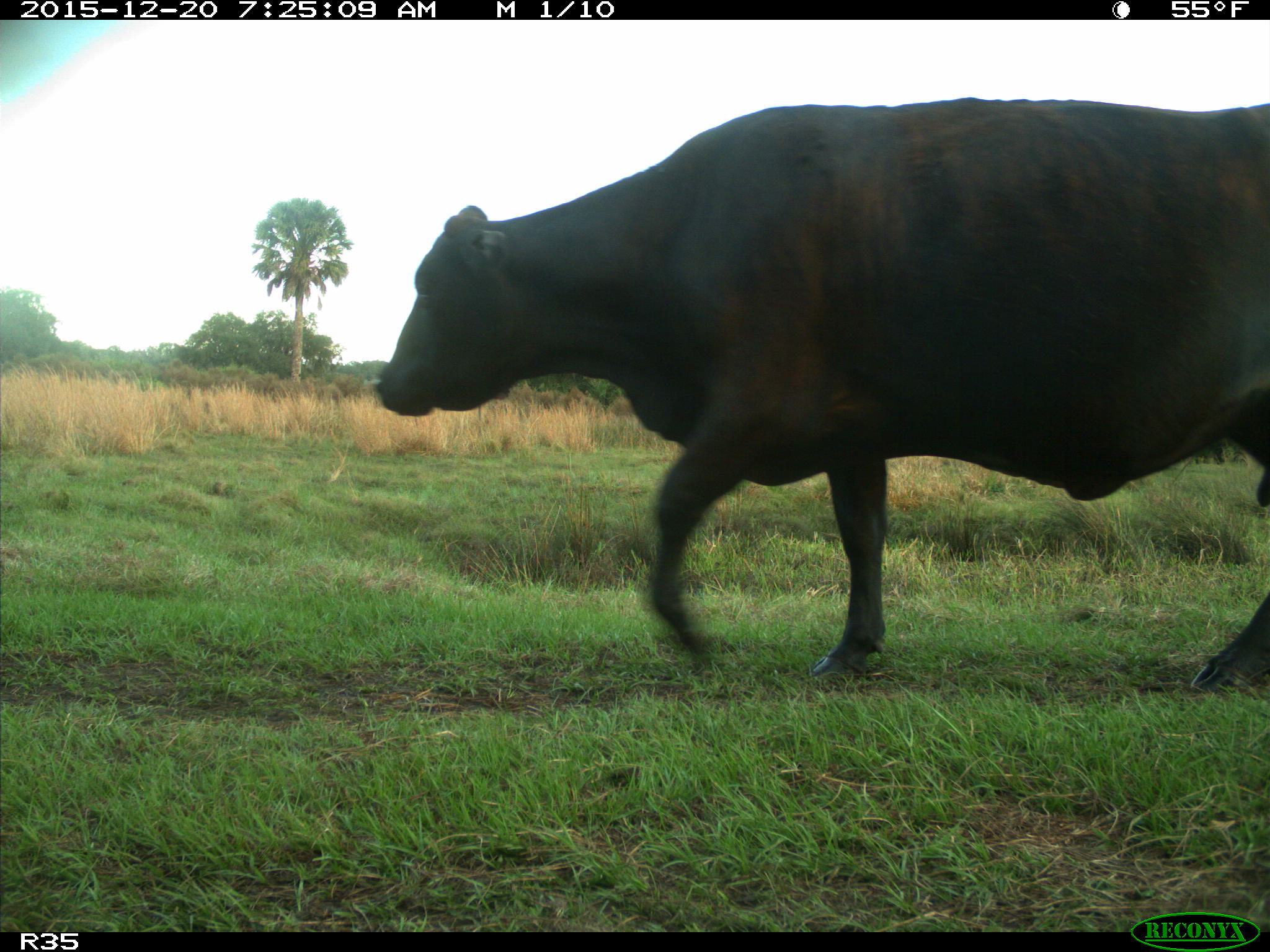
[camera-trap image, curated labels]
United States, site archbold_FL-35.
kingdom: Animalia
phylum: Chordata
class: Mammalia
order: Artiodactyla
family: Bovidae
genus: Bos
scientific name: Bos taurus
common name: domestic cow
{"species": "Bos taurus (domestic cow)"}